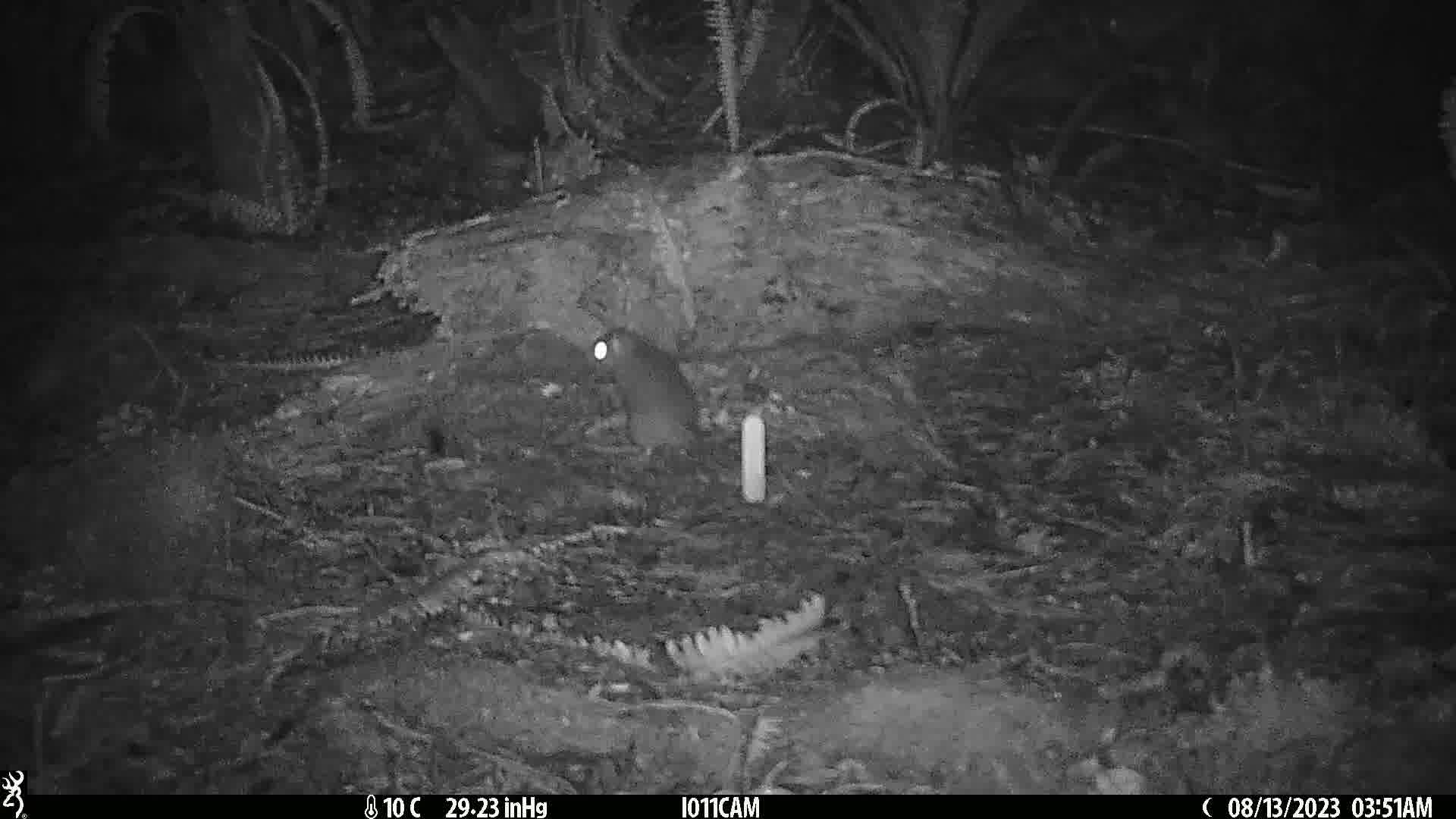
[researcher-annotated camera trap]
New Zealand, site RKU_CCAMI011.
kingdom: Animalia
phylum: Chordata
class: Mammalia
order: Rodentia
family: Muridae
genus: Rattus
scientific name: Rattus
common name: rat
Rat (Rattus).